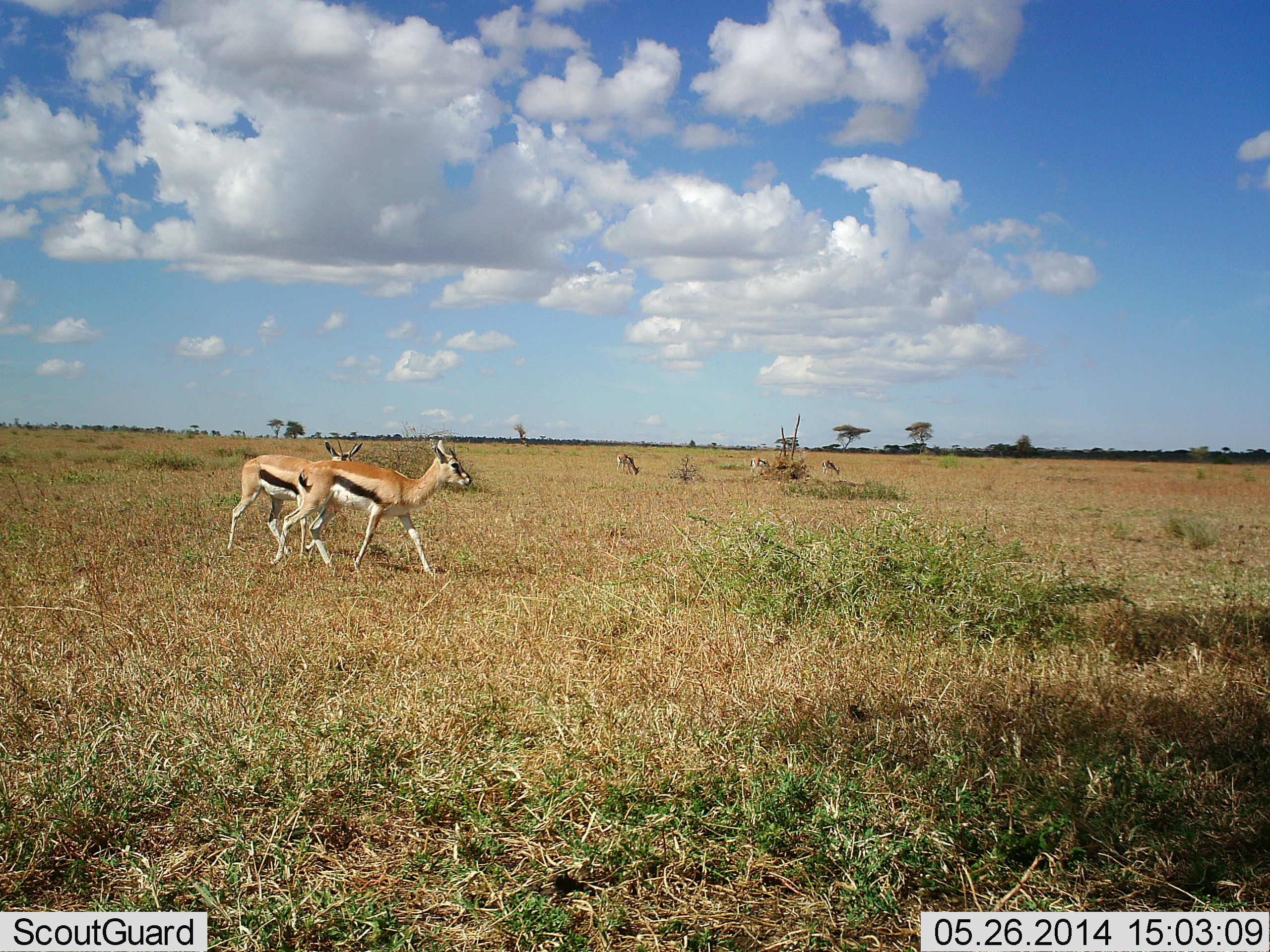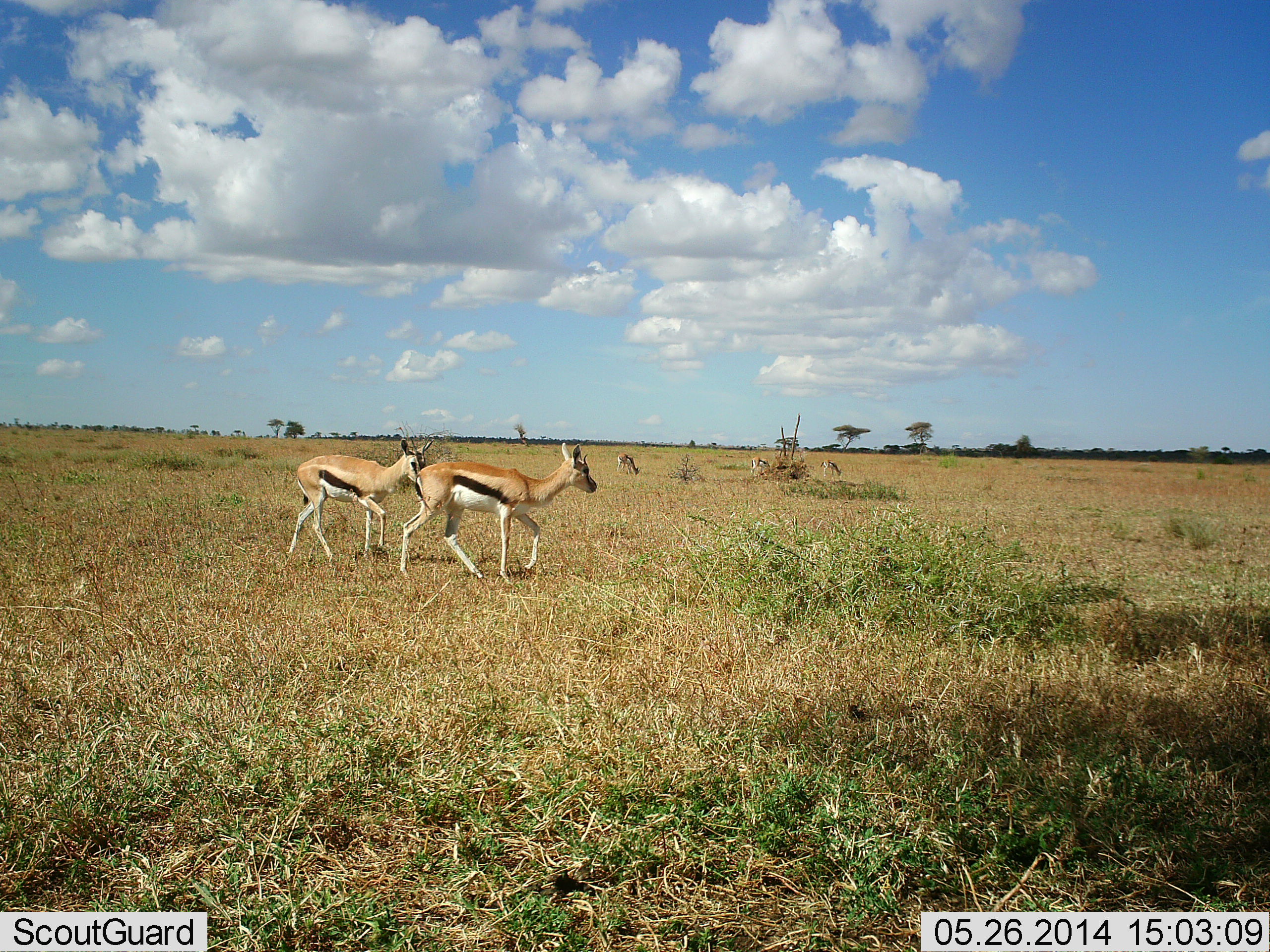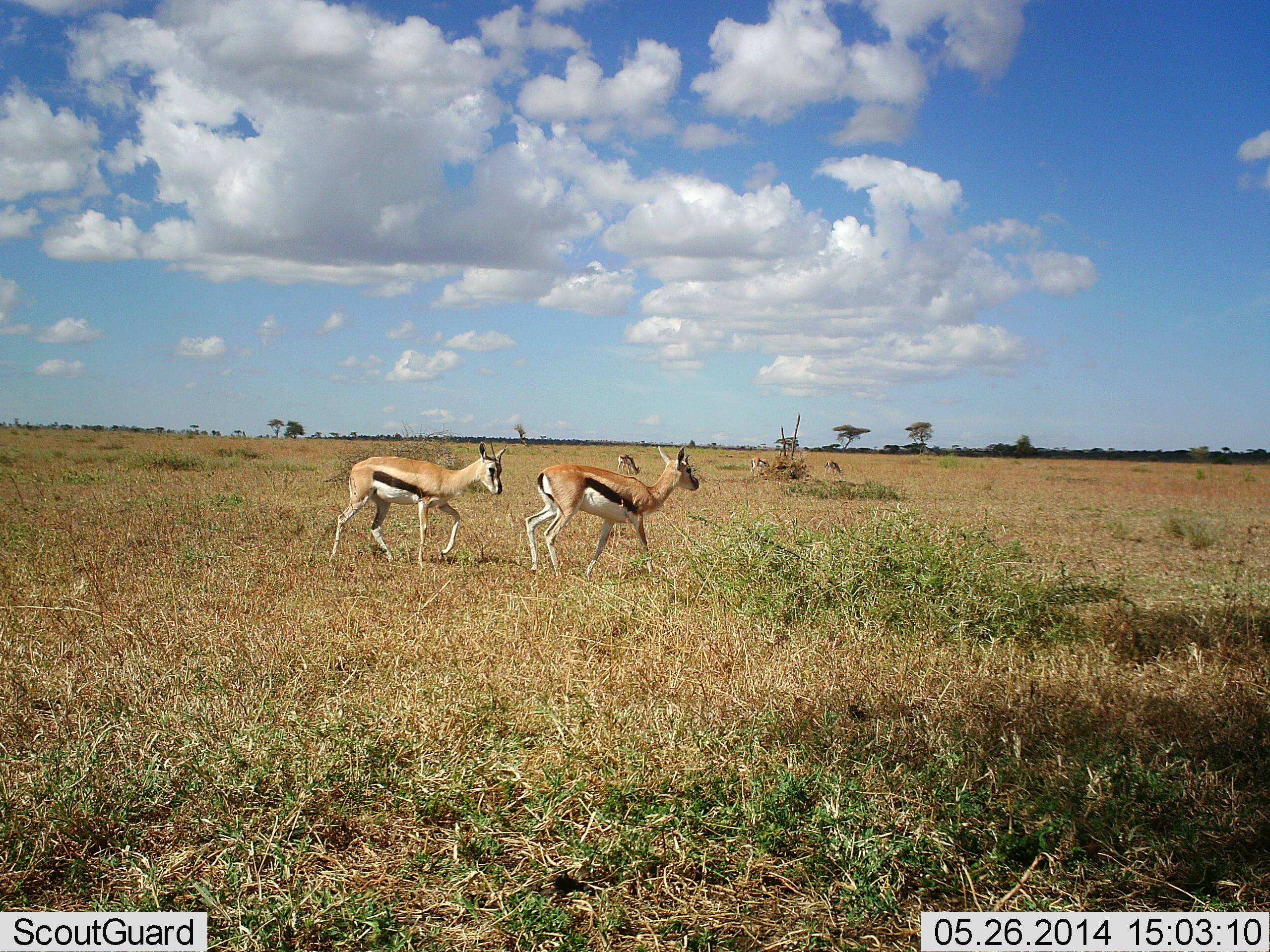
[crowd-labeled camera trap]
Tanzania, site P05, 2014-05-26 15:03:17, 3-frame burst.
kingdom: Animalia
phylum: Chordata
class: Mammalia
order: Artiodactyla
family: Bovidae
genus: Eudorcas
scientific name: Eudorcas thomsonii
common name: thomson's gazelle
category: gazellethomsons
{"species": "gazellethomsons (thomson's gazelle) (Eudorcas thomsonii)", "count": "4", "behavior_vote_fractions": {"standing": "40%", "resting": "0%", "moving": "80%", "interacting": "0%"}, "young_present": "0%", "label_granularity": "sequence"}